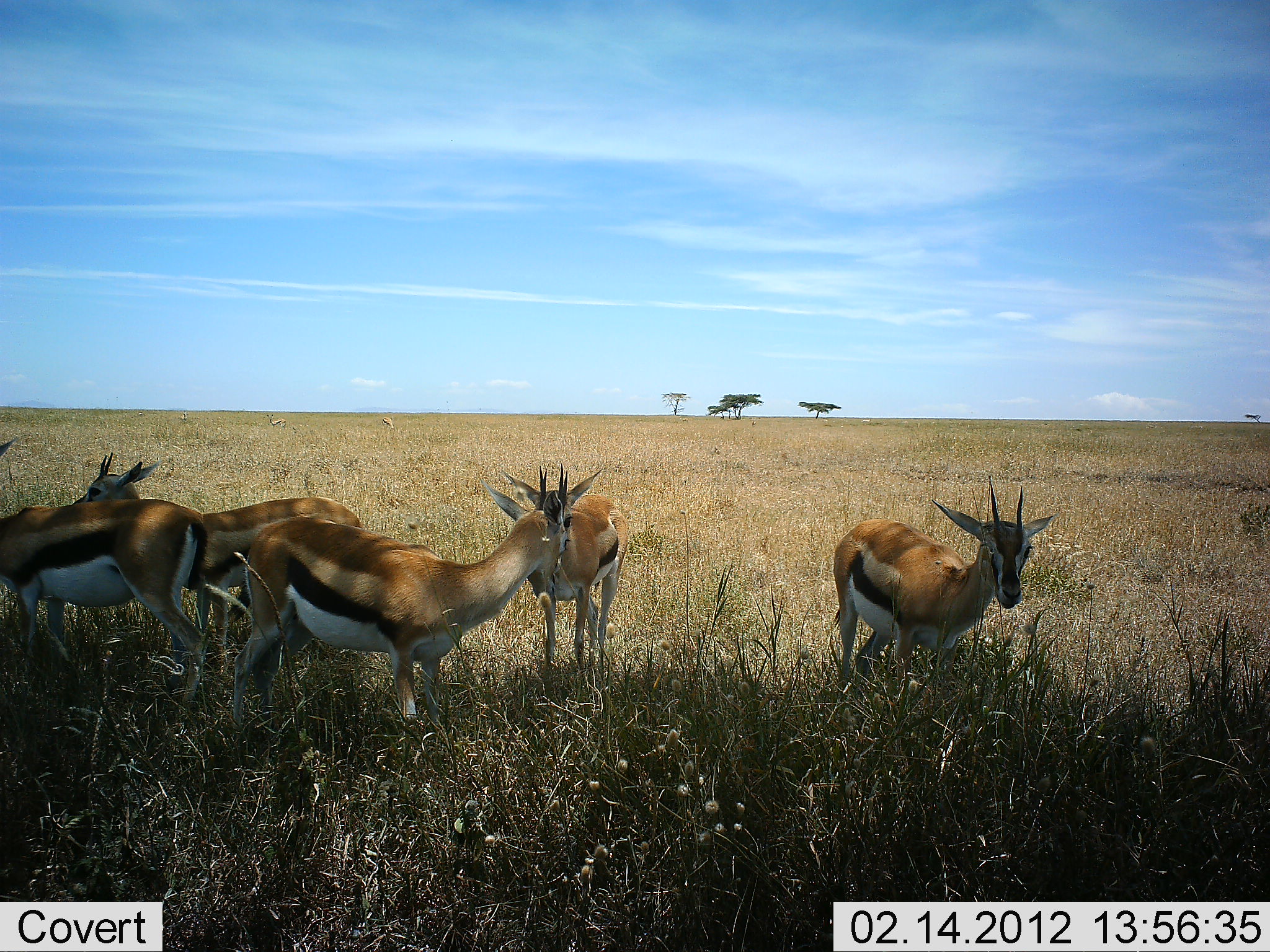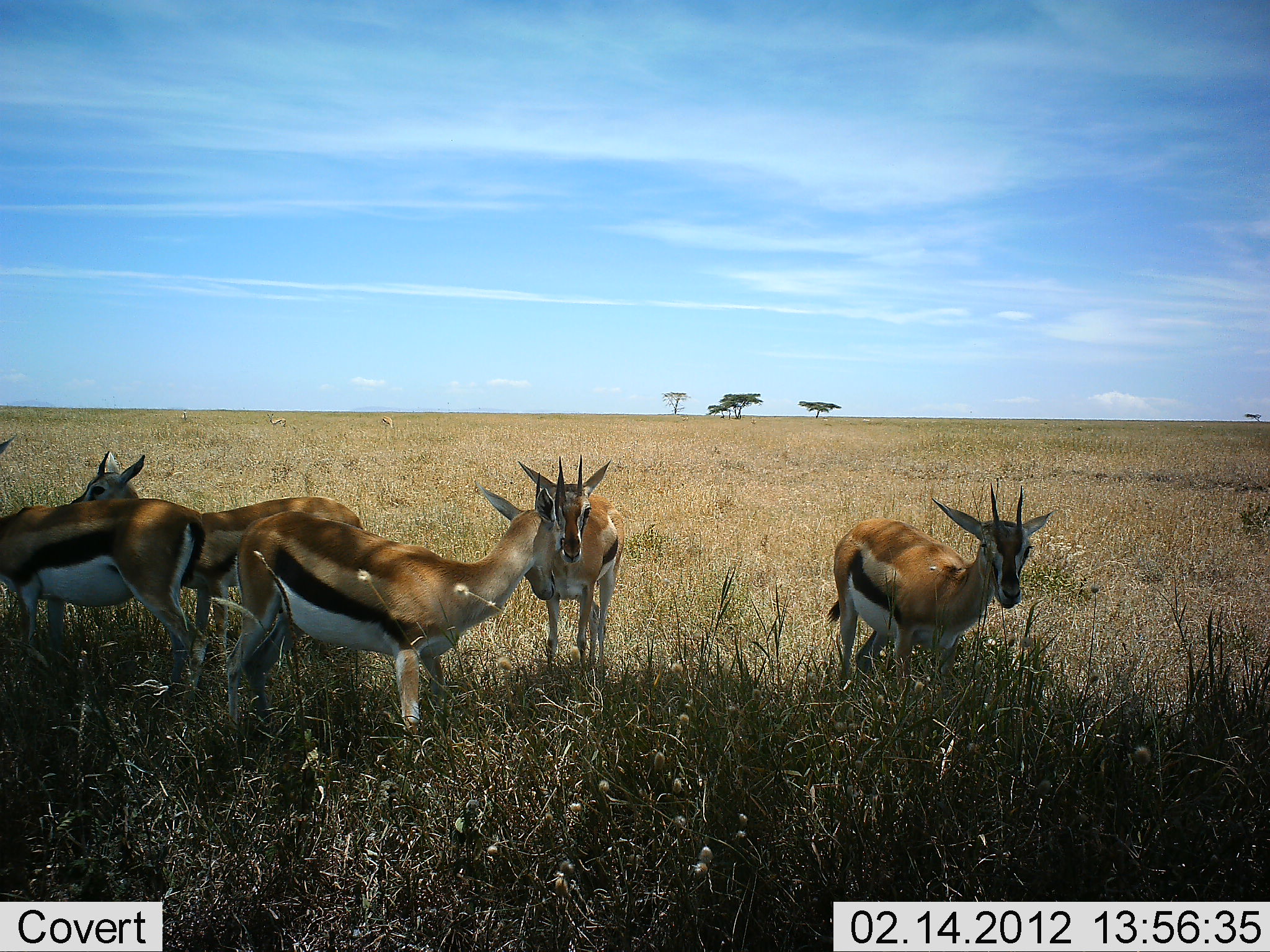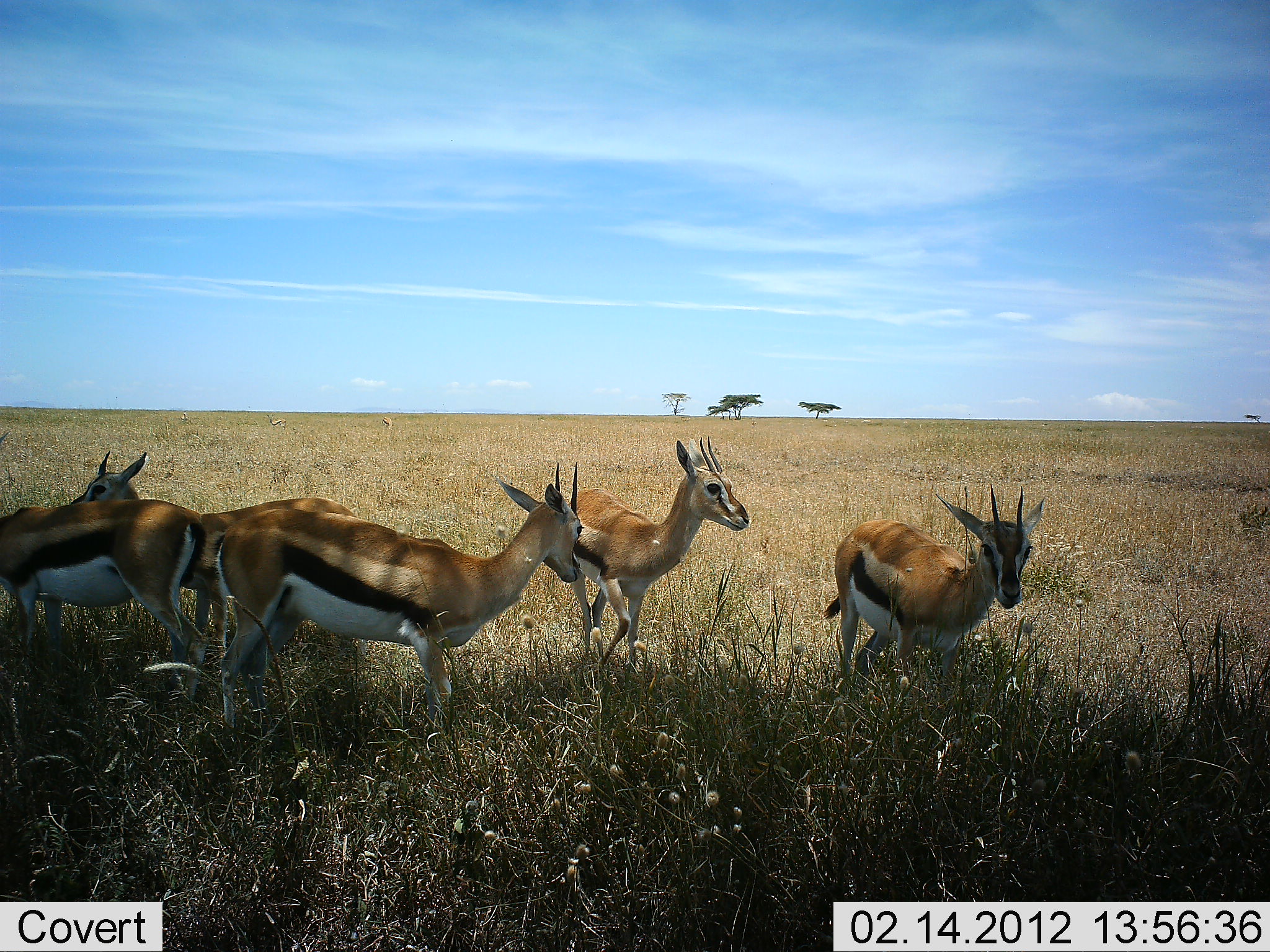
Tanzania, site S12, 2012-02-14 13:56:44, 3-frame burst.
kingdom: Animalia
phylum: Chordata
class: Mammalia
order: Artiodactyla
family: Bovidae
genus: Eudorcas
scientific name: Eudorcas thomsonii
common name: thomson's gazelle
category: gazellethomsons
Gazellethomsons (thomson's gazelle) (Eudorcas thomsonii), count 5. Behavior (volunteer vote fractions): standing 90%, resting 0%, moving 29%, interacting 14%. Young present (vote fraction): 0%. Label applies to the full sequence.